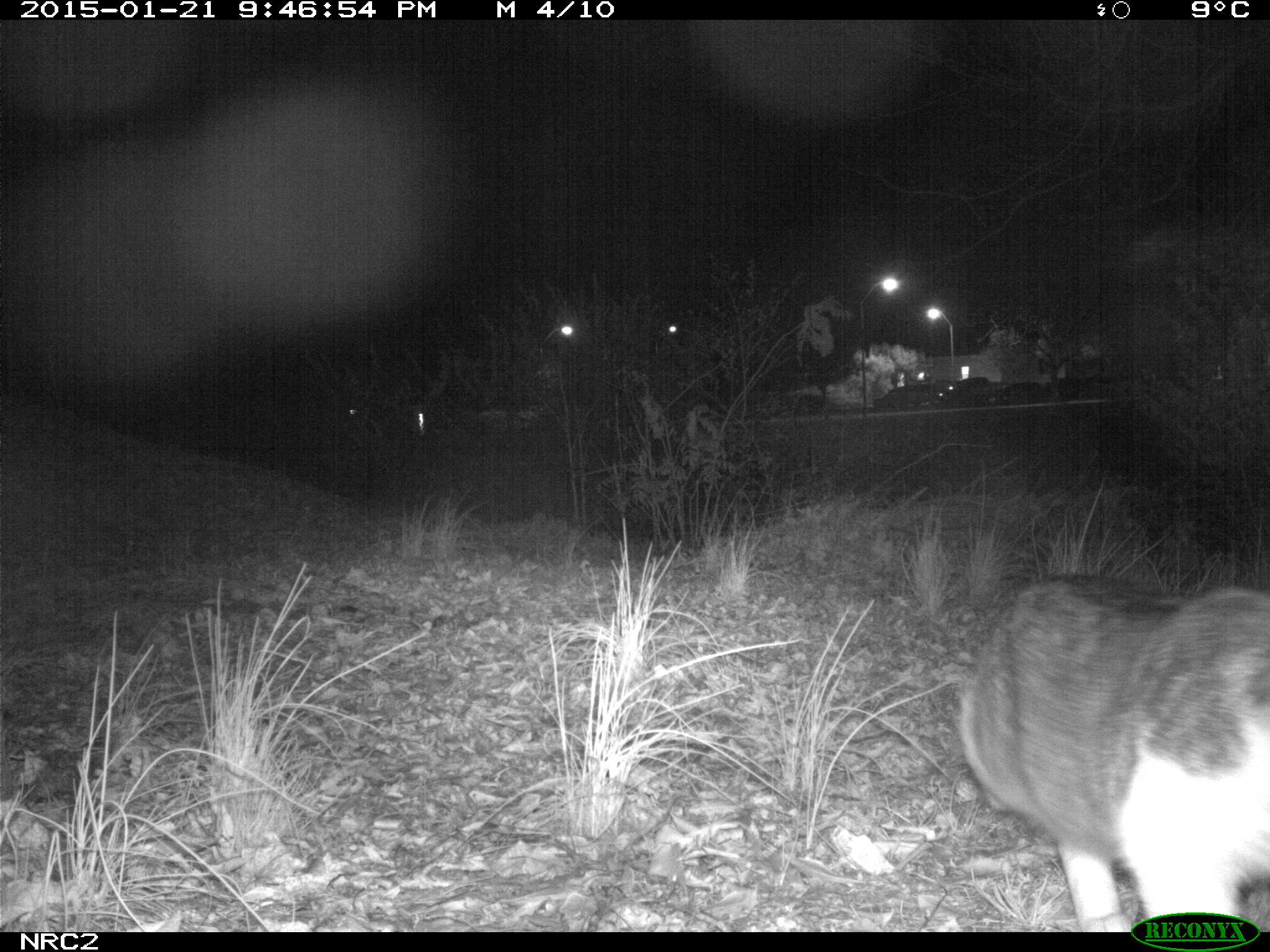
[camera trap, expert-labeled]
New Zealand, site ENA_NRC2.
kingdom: Animalia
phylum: Chordata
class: Mammalia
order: Carnivora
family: Felidae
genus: Felis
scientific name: Felis catus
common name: domestic cat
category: cat